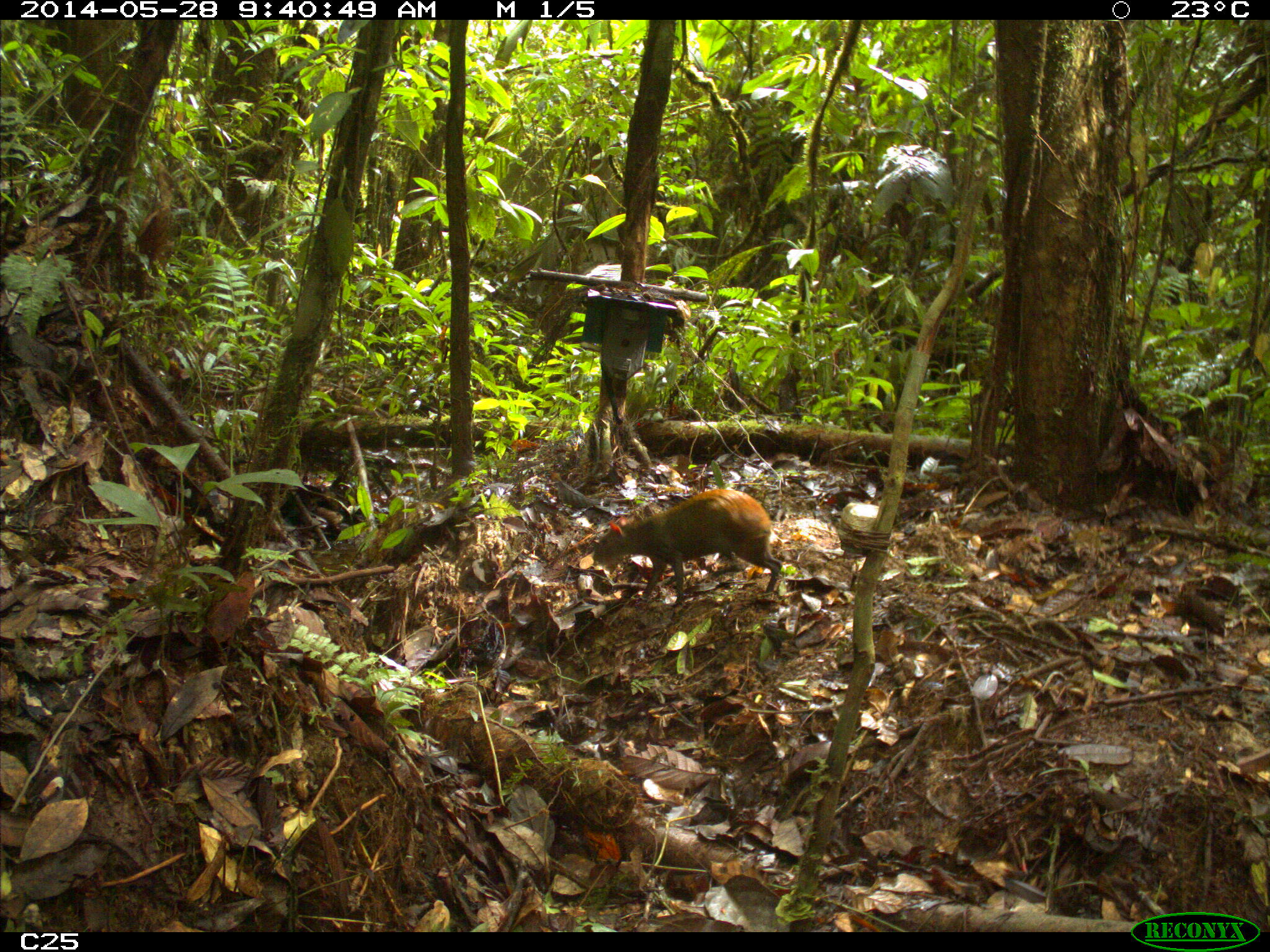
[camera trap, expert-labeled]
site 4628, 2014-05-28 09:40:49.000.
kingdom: Animalia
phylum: Chordata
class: Mammalia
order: Rodentia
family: Dasyproctidae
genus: Dasyprocta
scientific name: Dasyprocta leporina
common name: red-rumped agouti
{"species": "Dasyprocta leporina (red-rumped agouti)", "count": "1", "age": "adult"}